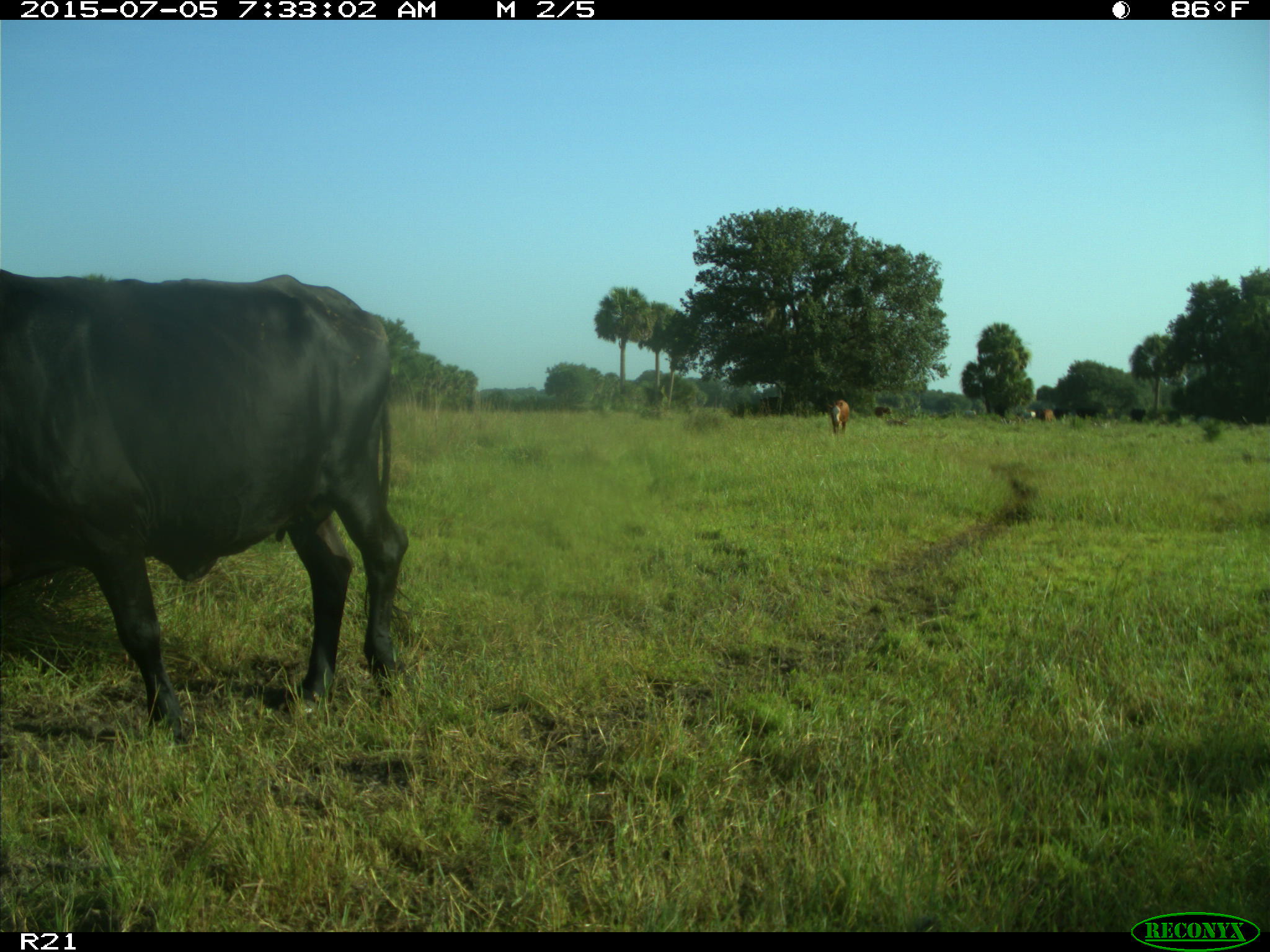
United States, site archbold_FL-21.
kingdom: Animalia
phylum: Chordata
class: Mammalia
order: Artiodactyla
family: Bovidae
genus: Bos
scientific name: Bos taurus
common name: domestic cow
Bos taurus (domestic cow).